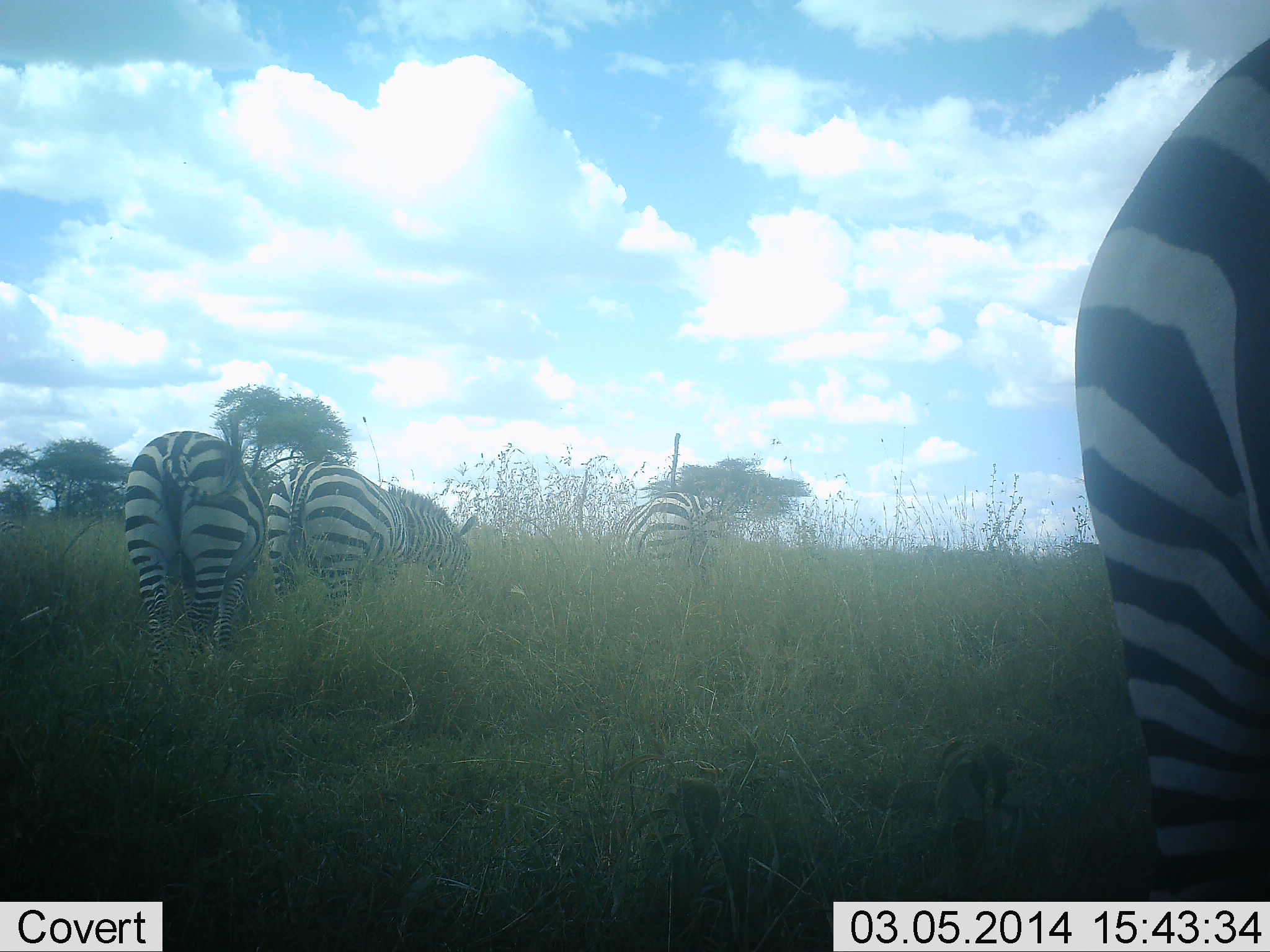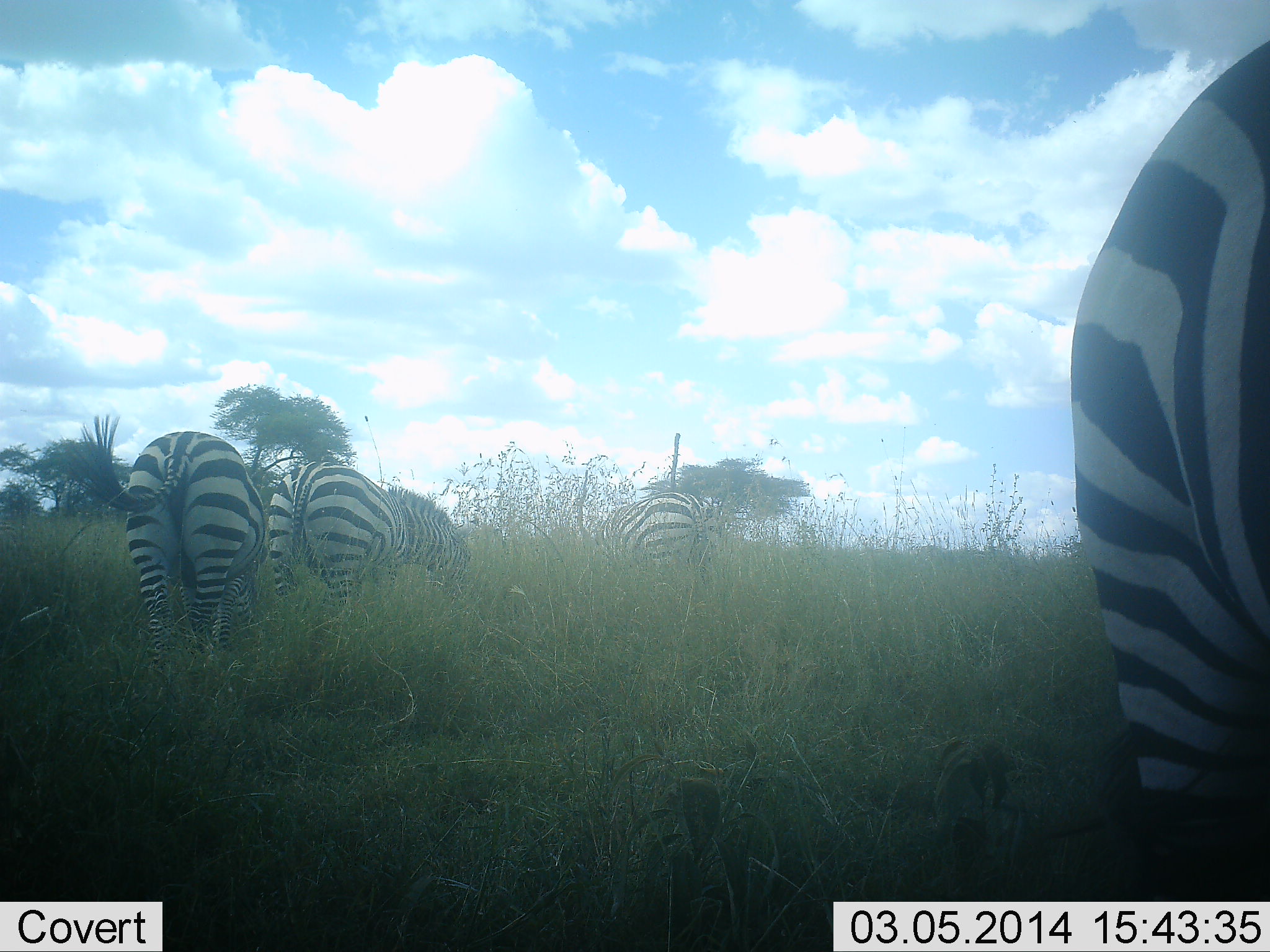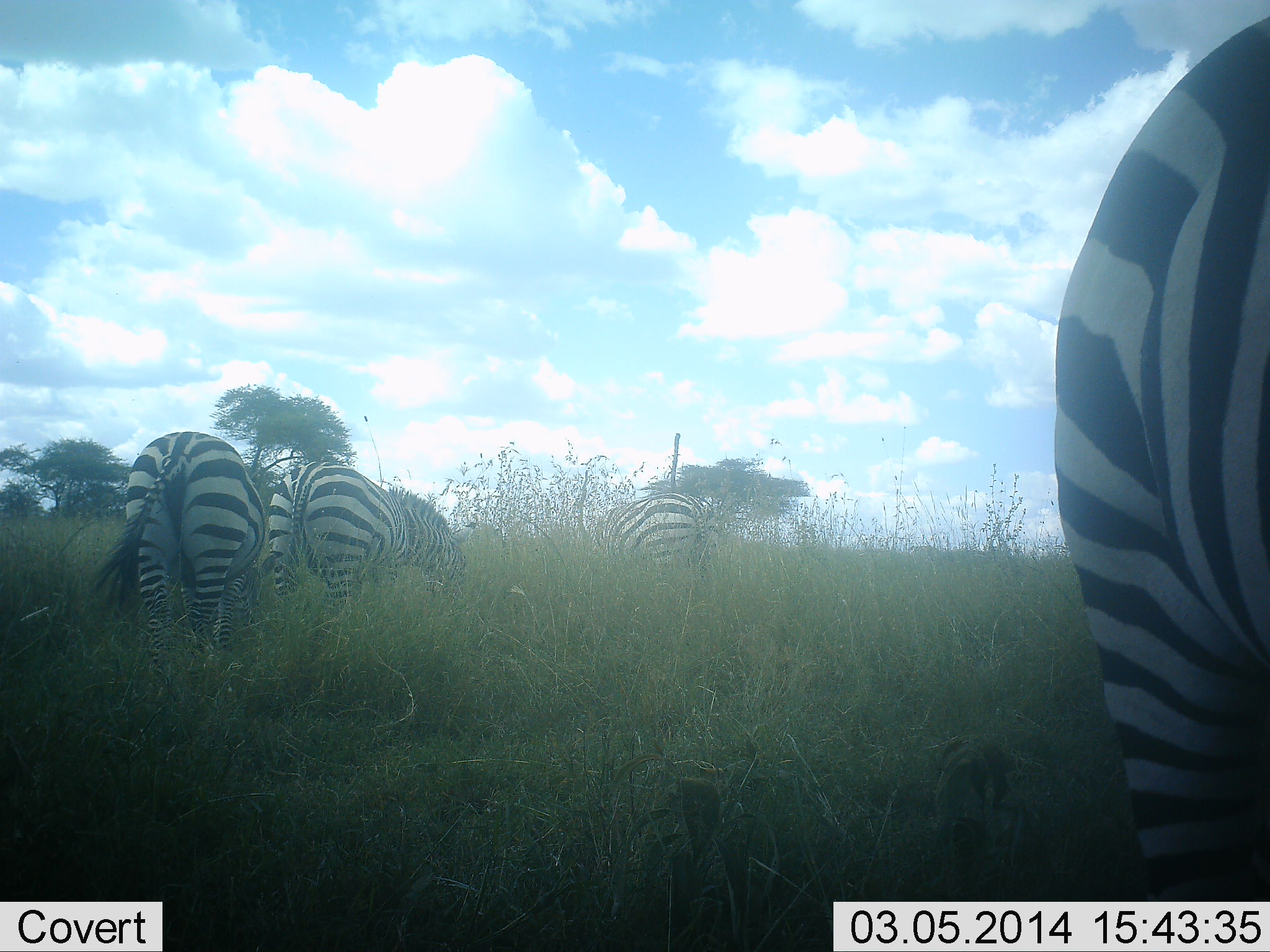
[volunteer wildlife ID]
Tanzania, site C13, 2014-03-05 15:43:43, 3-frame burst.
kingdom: Animalia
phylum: Chordata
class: Mammalia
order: Perissodactyla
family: Equidae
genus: Equus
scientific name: Equus quagga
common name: plains zebra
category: zebra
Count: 4.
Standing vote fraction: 30%.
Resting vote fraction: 0%.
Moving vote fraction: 0%.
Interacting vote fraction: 0%.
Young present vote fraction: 0%.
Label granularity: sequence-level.